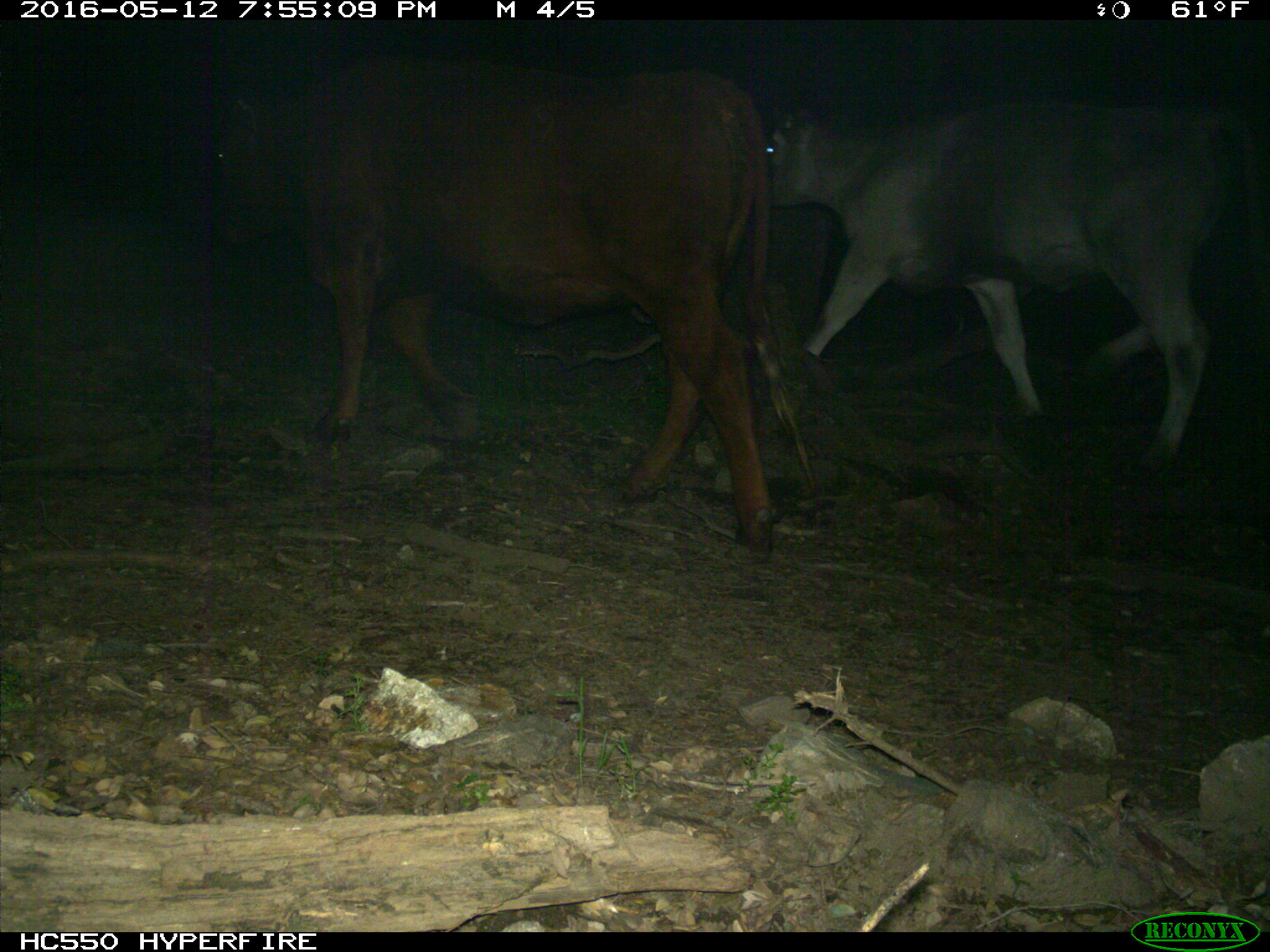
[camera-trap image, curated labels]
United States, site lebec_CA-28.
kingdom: Animalia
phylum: Chordata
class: Mammalia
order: Artiodactyla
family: Bovidae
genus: Bos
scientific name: Bos taurus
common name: domestic cow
Bos taurus (domestic cow).